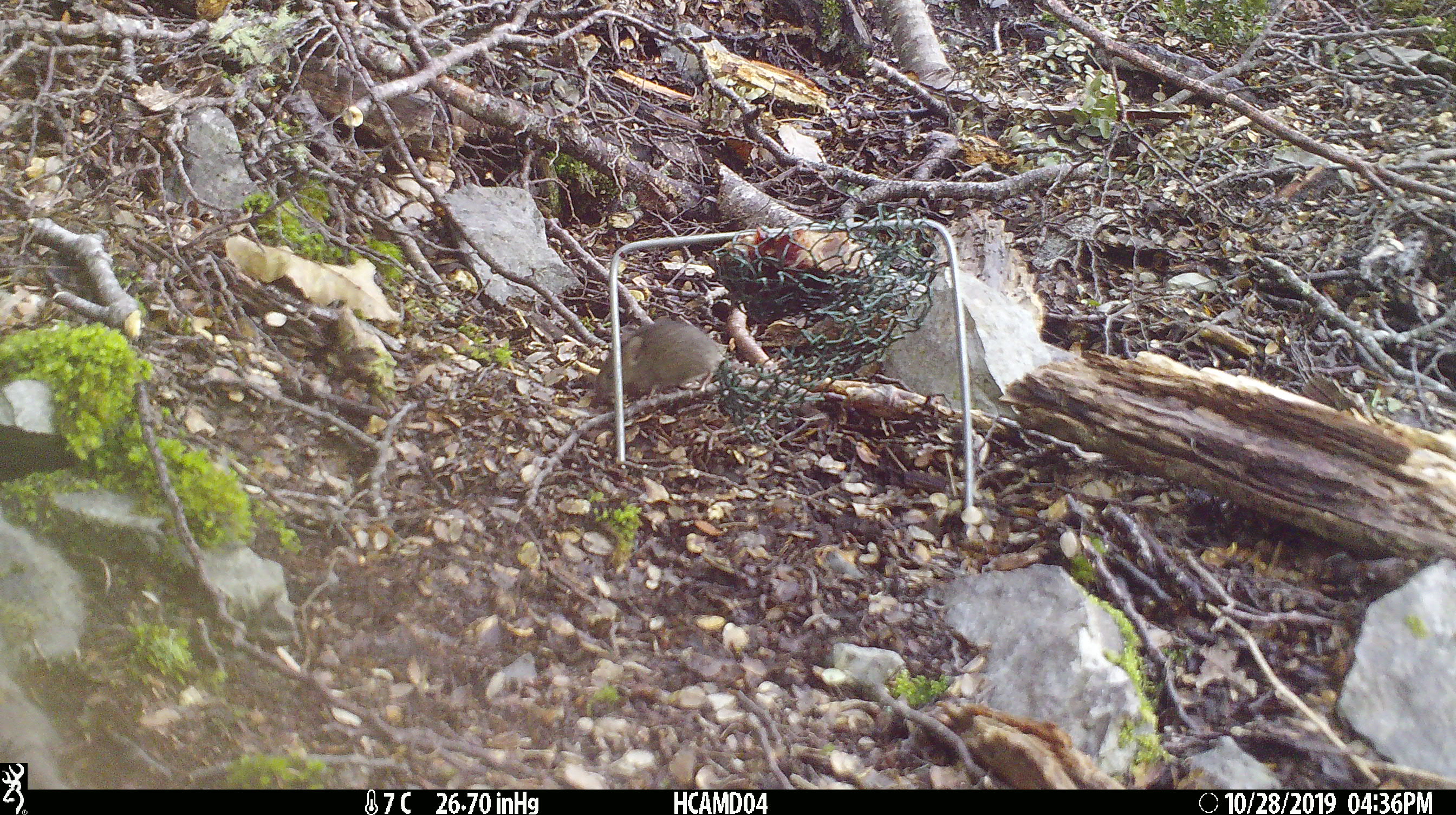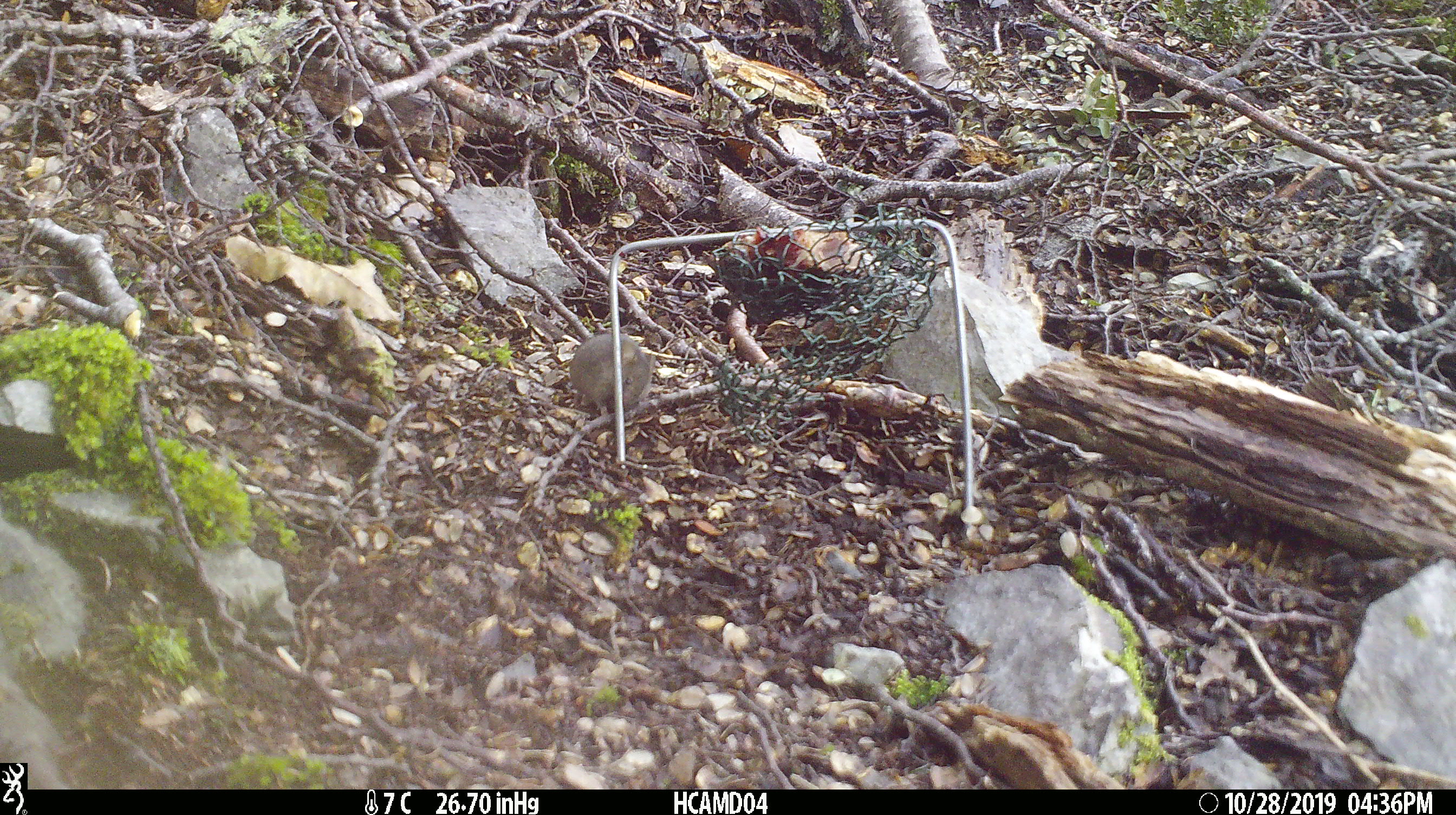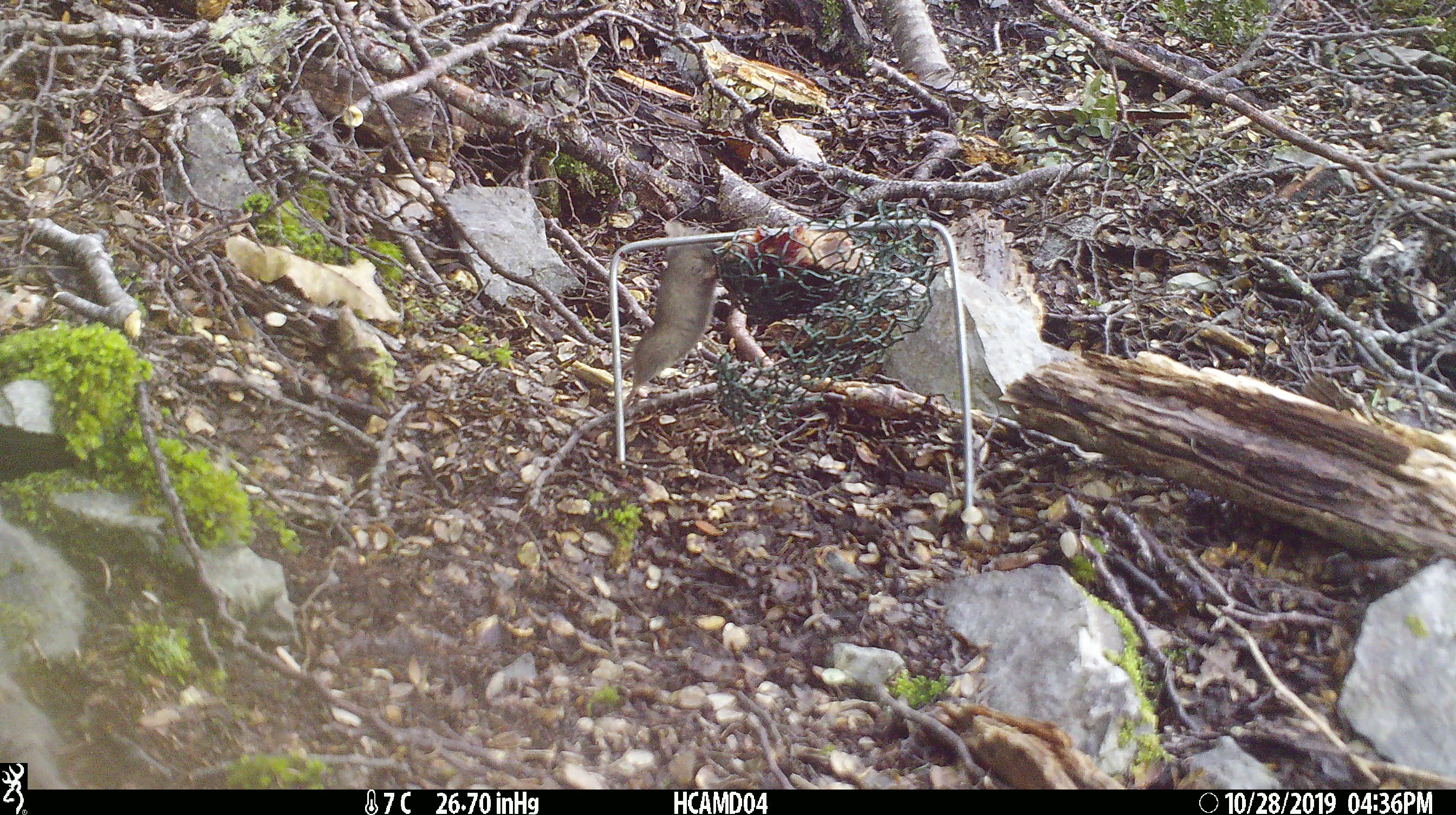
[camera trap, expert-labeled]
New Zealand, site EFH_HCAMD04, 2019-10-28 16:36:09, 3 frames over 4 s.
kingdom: Animalia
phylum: Chordata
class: Mammalia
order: Rodentia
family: Muridae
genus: Mus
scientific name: Mus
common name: mouse